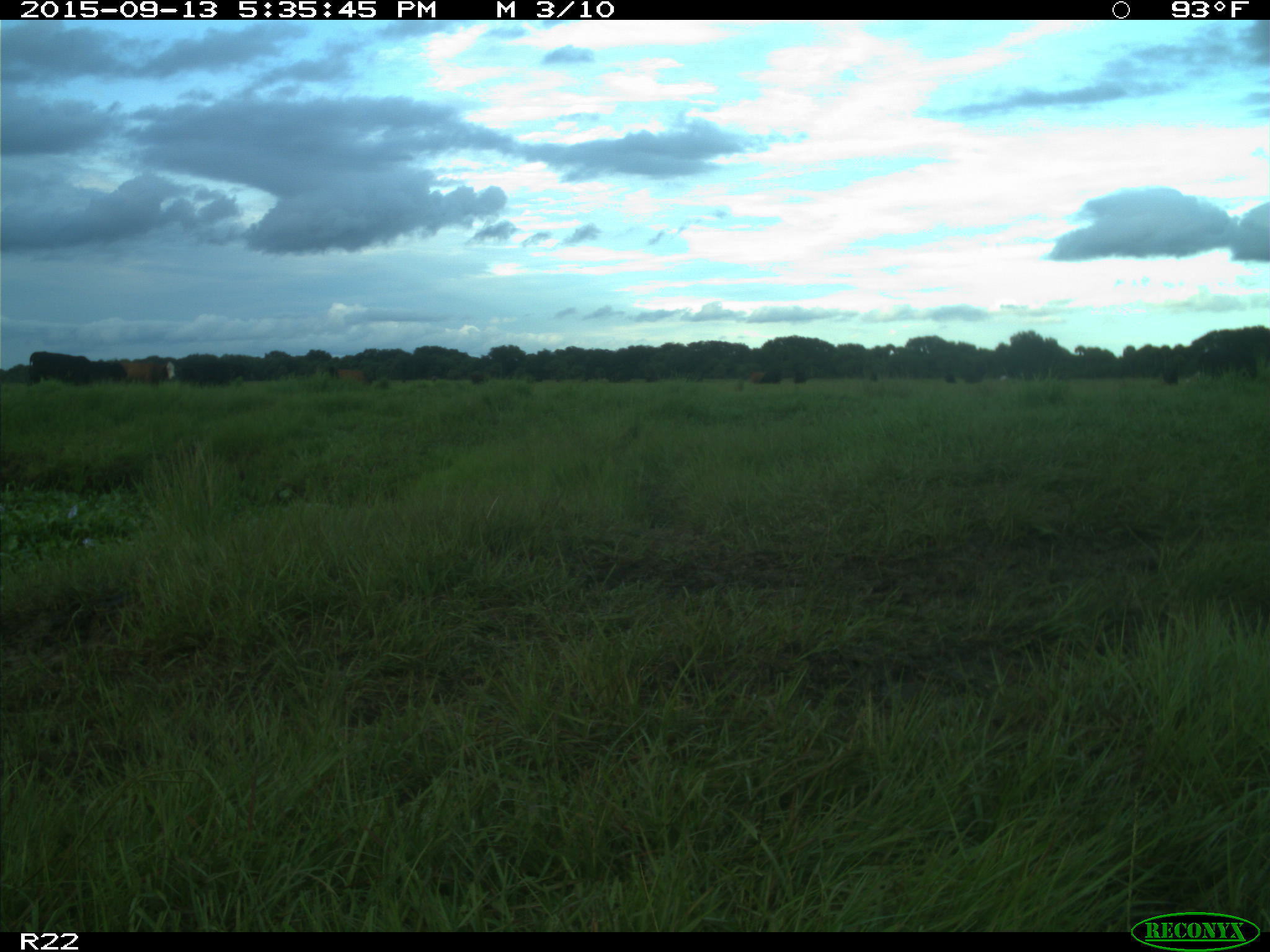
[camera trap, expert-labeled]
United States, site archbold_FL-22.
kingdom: Animalia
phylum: Chordata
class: Mammalia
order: Artiodactyla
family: Bovidae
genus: Bos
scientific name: Bos taurus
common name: domestic cow